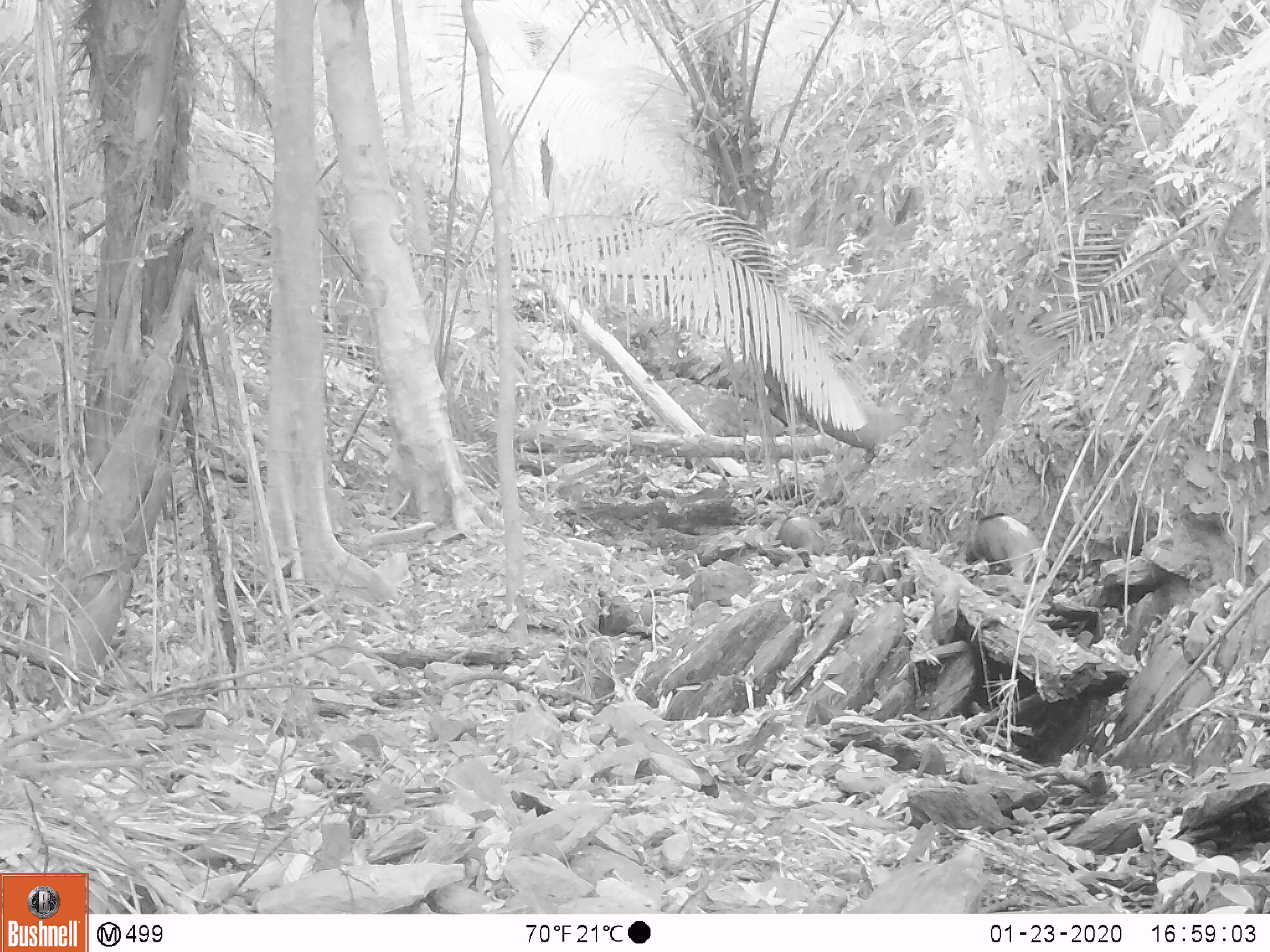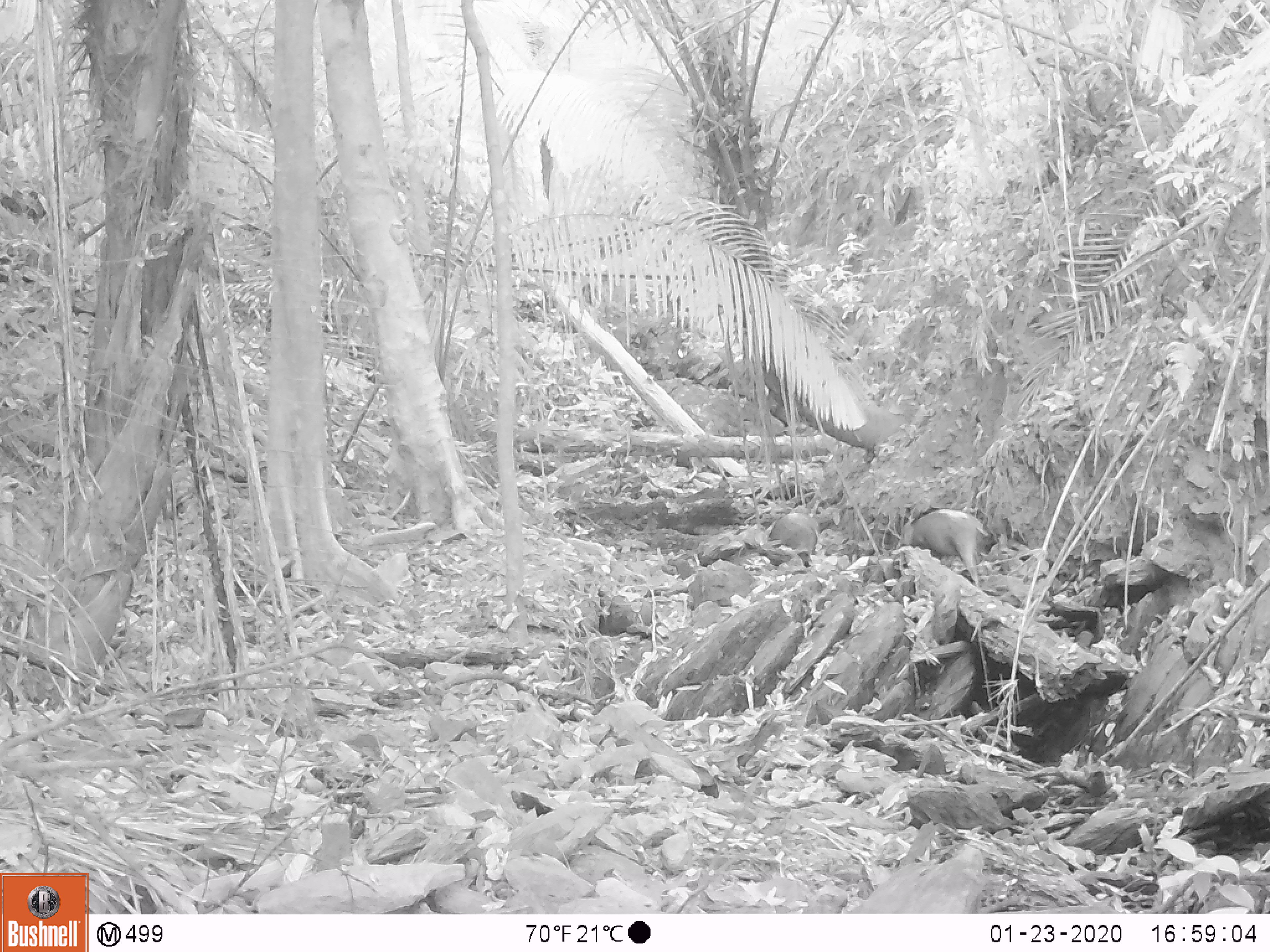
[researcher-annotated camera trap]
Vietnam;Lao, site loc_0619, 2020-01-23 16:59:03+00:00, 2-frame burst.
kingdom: Animalia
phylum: Chordata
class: Mammalia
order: Artiodactyla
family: Suidae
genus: Sus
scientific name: Sus scrofa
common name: eurasian wild pig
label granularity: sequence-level